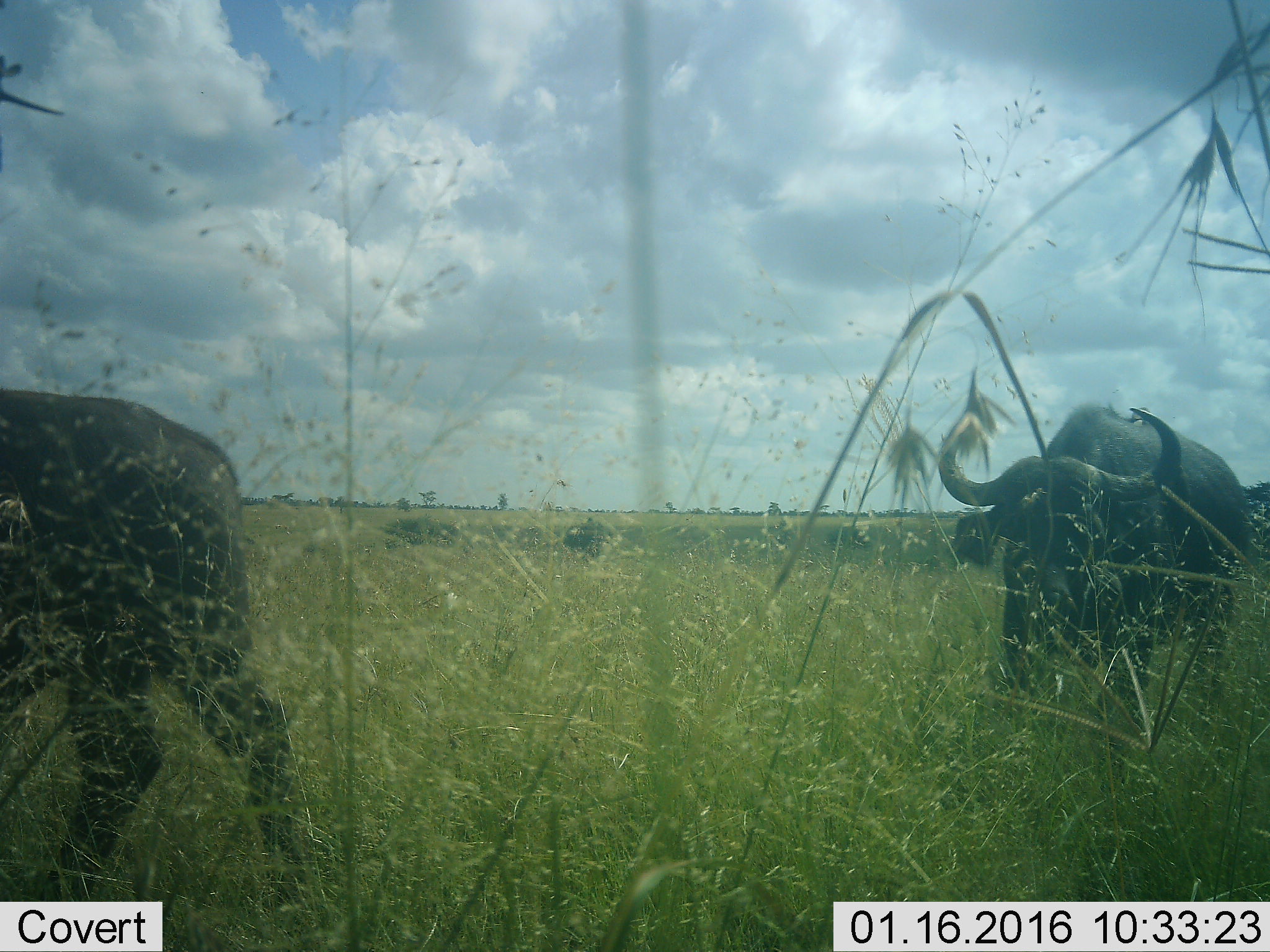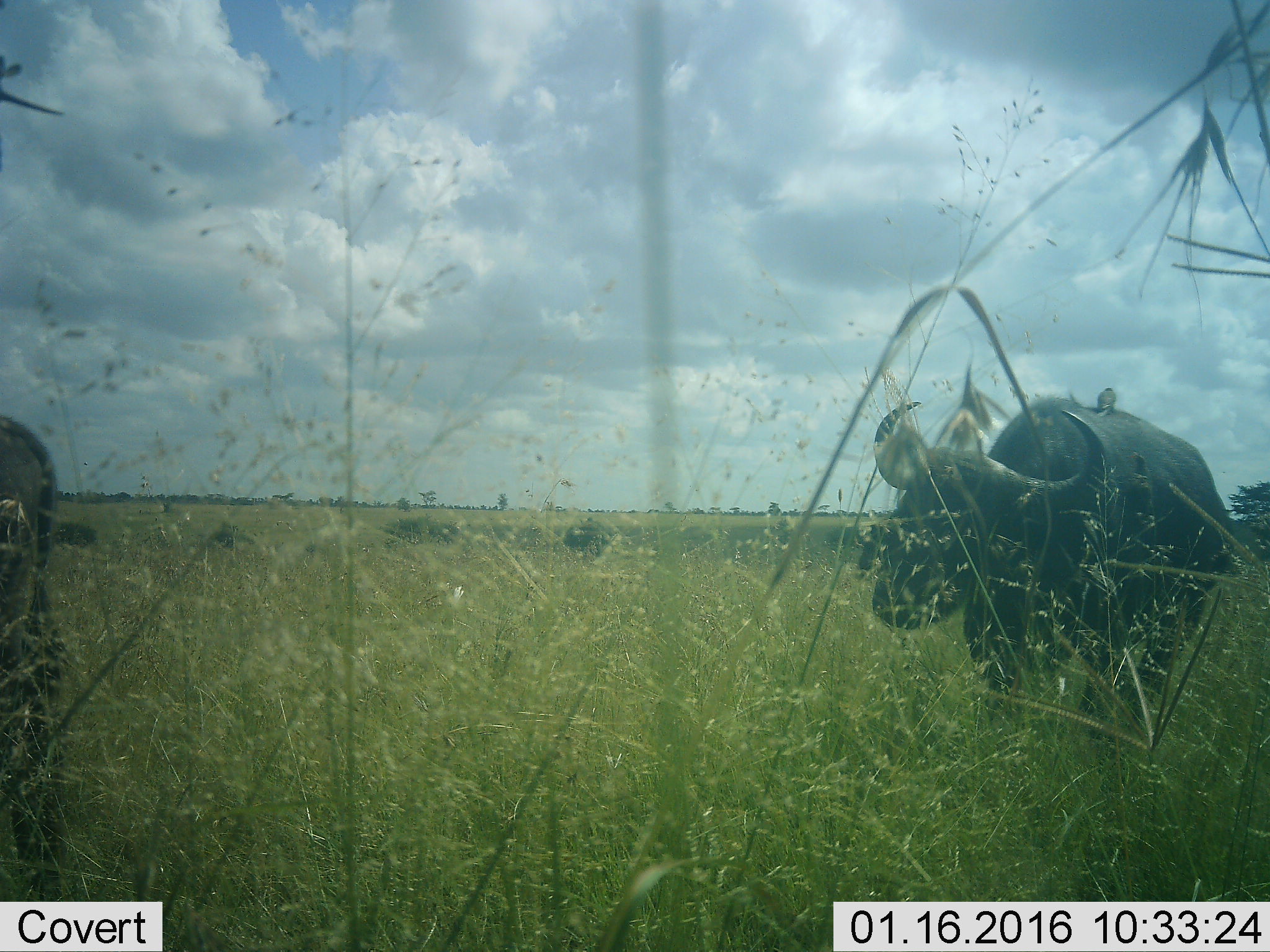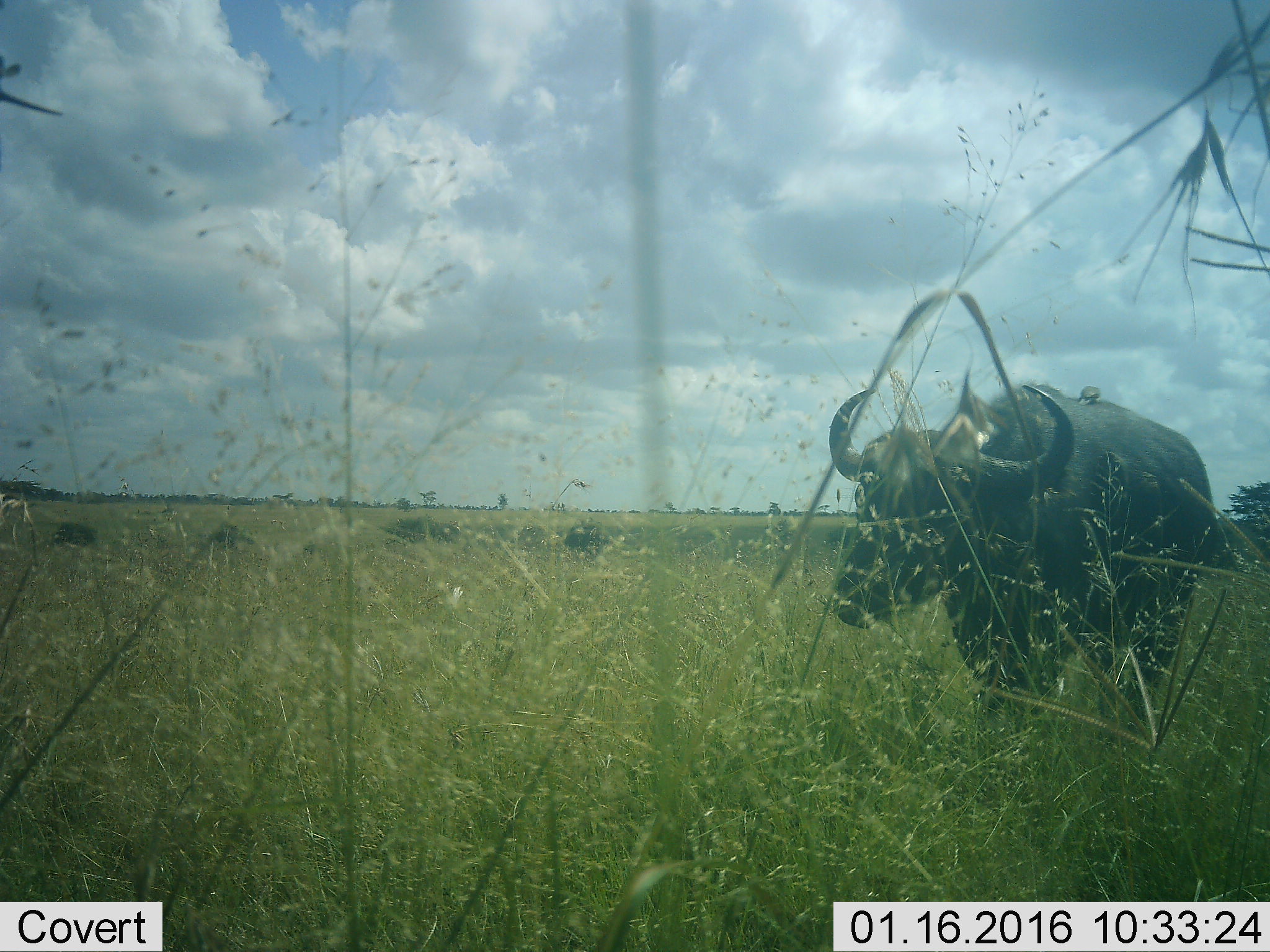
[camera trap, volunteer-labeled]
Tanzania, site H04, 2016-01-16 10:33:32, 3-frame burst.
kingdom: Animalia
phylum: Chordata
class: Mammalia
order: Artiodactyla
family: Bovidae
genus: Syncerus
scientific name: Syncerus caffer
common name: cape buffalo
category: buffalo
Buffalo (cape buffalo) (Syncerus caffer), count 2. Behavior (volunteer vote fractions): standing 0%, resting 0%, moving 100%, interacting 0%. Young present (vote fraction): 0%. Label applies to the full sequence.